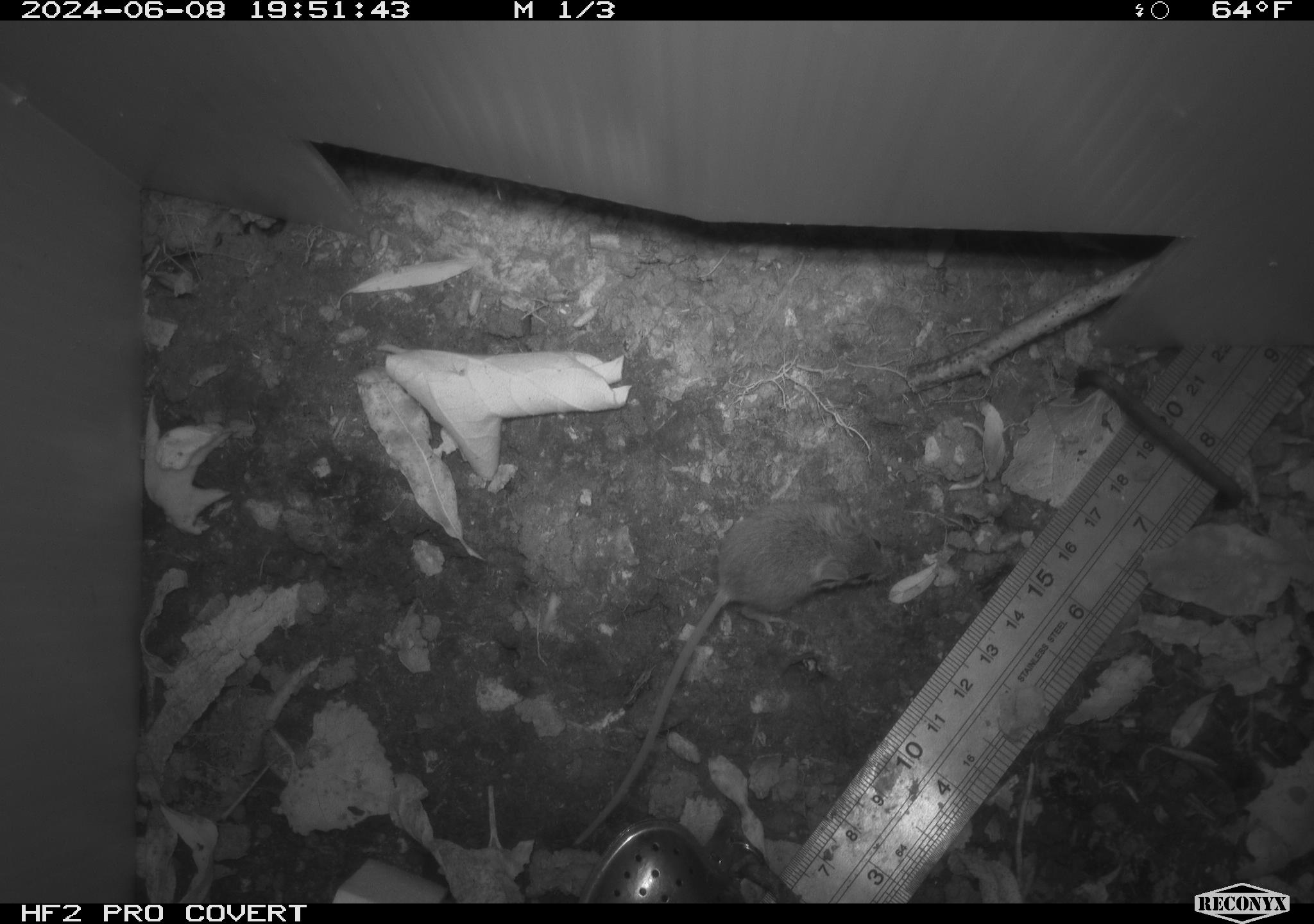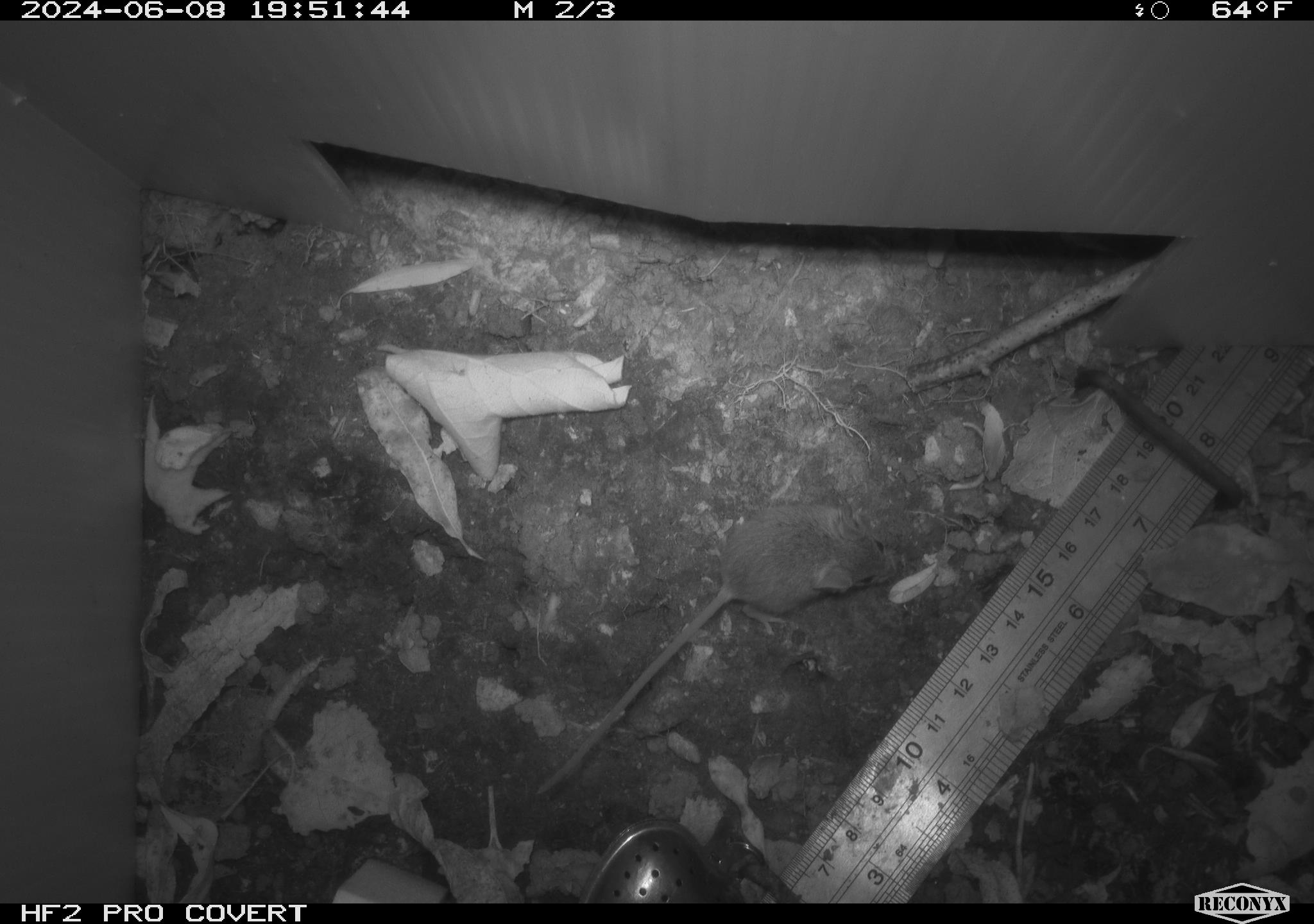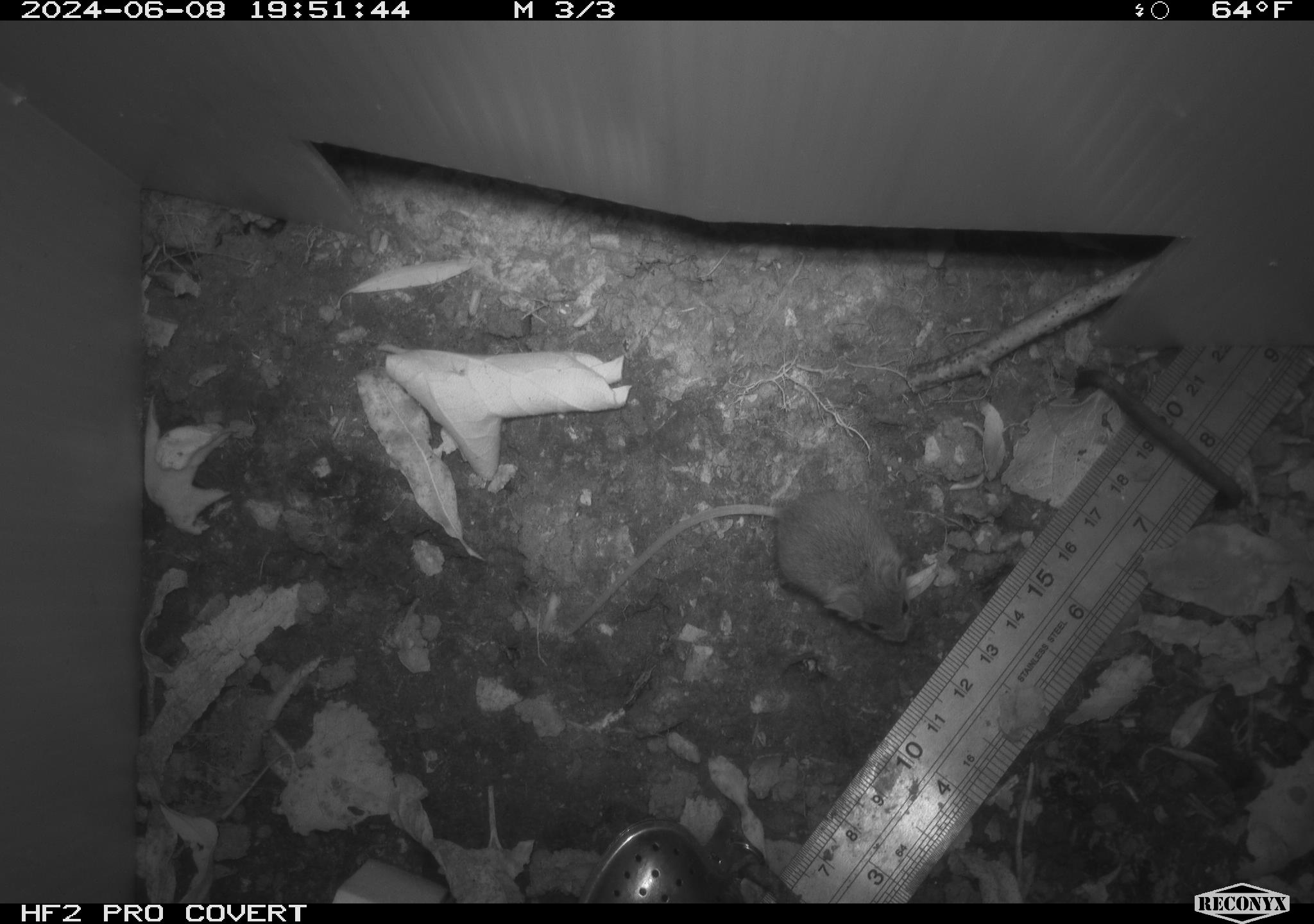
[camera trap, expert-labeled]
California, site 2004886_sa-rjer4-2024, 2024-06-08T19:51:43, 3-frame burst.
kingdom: Animalia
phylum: Chordata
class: Mammalia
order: Rodentia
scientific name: Rodentia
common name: mouse species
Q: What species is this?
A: Mouse species (Rodentia).